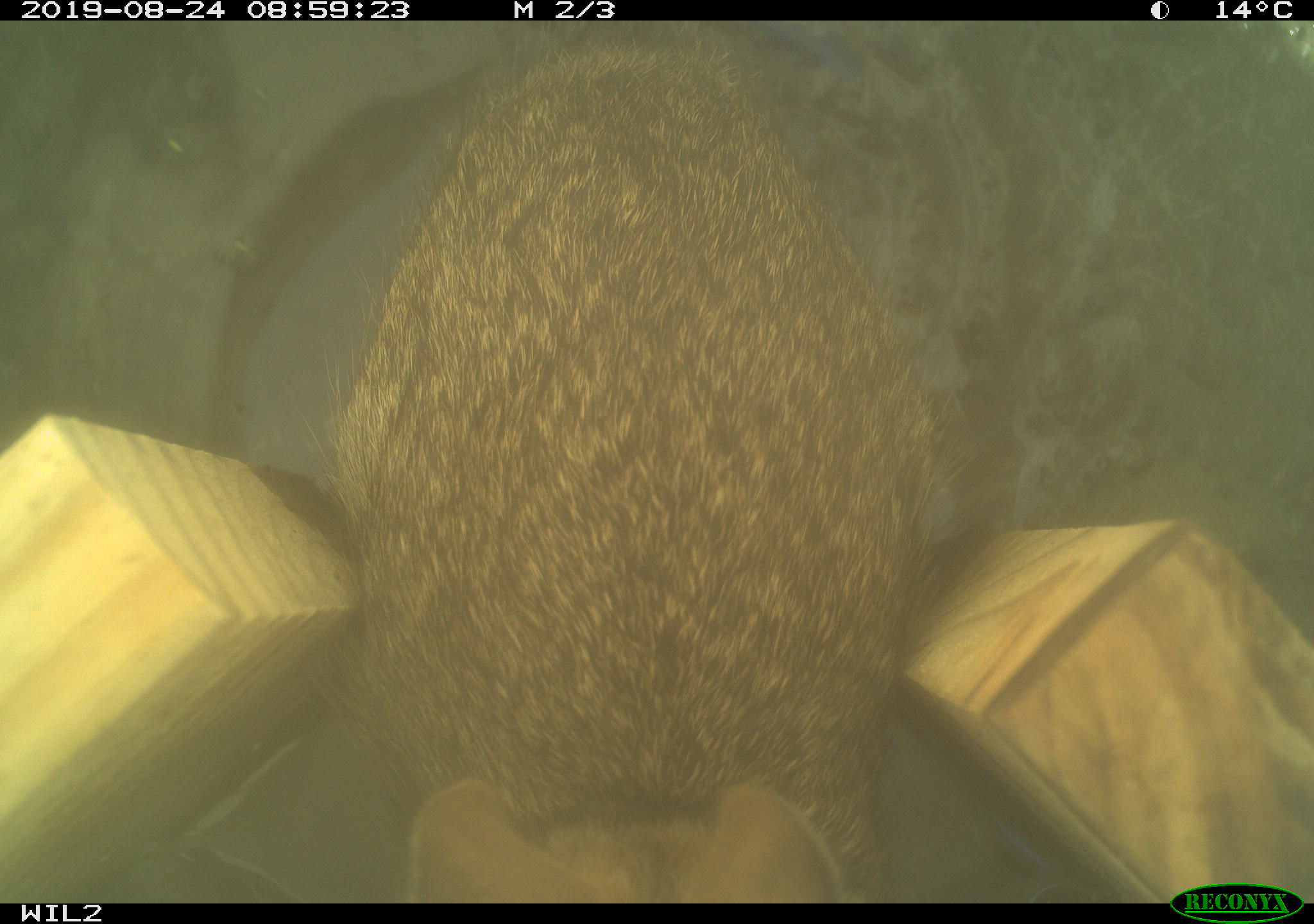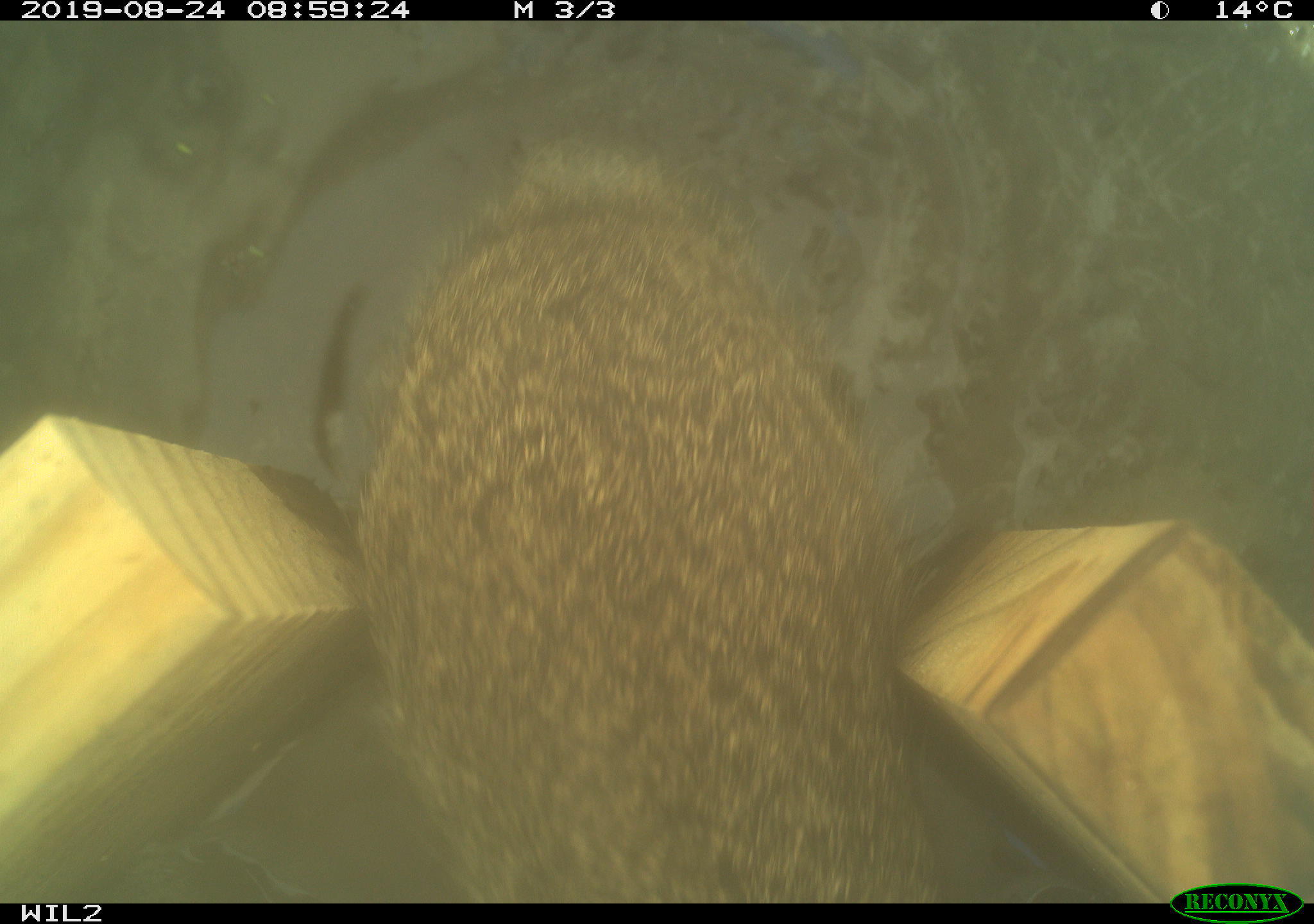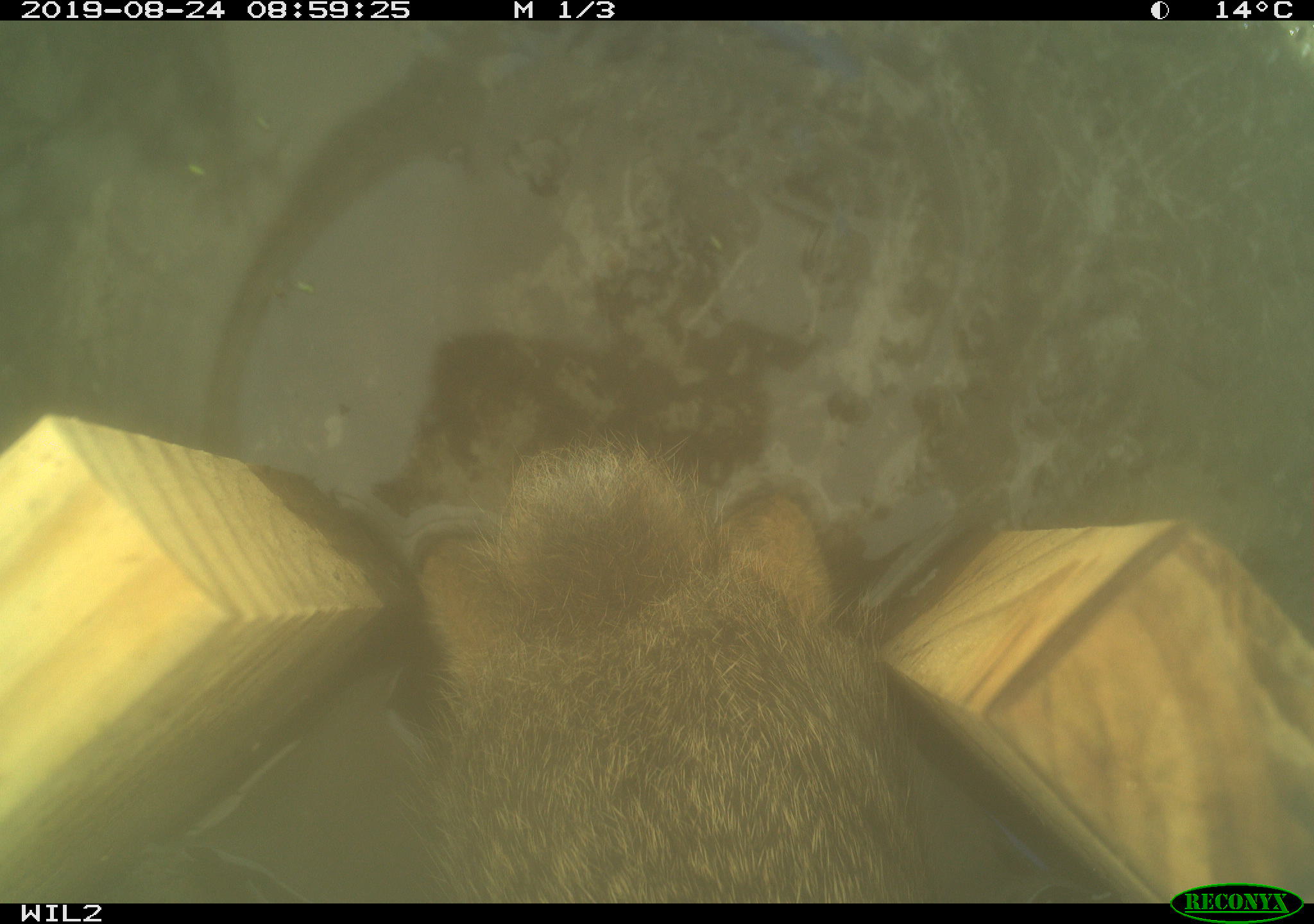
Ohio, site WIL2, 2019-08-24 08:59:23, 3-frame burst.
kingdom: Animalia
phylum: Chordata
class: Mammalia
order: Lagomorpha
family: Leporidae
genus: Sylvilagus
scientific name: Sylvilagus floridanus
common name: eastern cottontail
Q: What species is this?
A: Eastern cottontail (Sylvilagus floridanus).